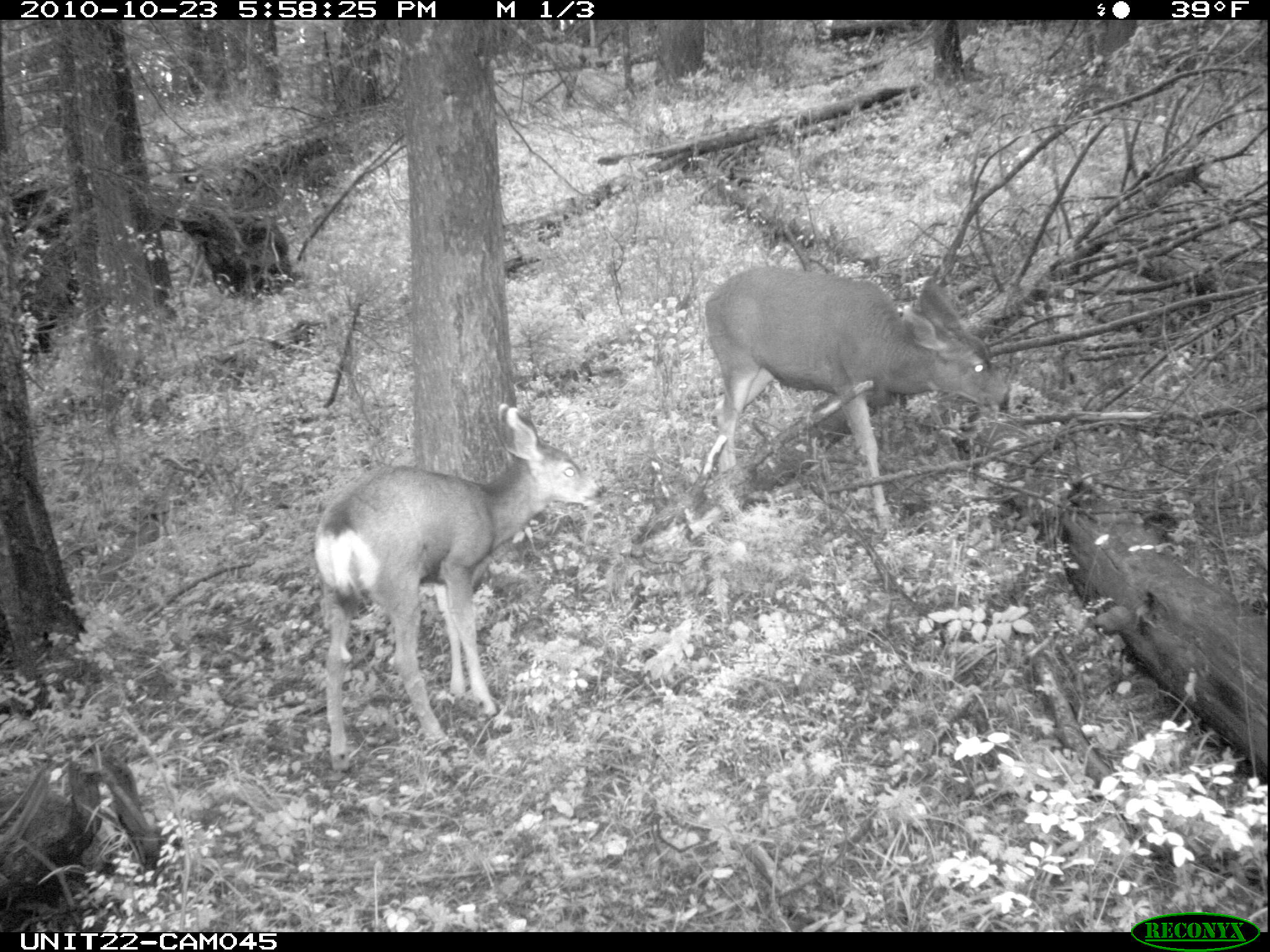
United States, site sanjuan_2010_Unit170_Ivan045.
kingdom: Animalia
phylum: Chordata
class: Mammalia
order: Artiodactyla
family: Cervidae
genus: Odocoileus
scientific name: Odocoileus hemionus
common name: mule deer